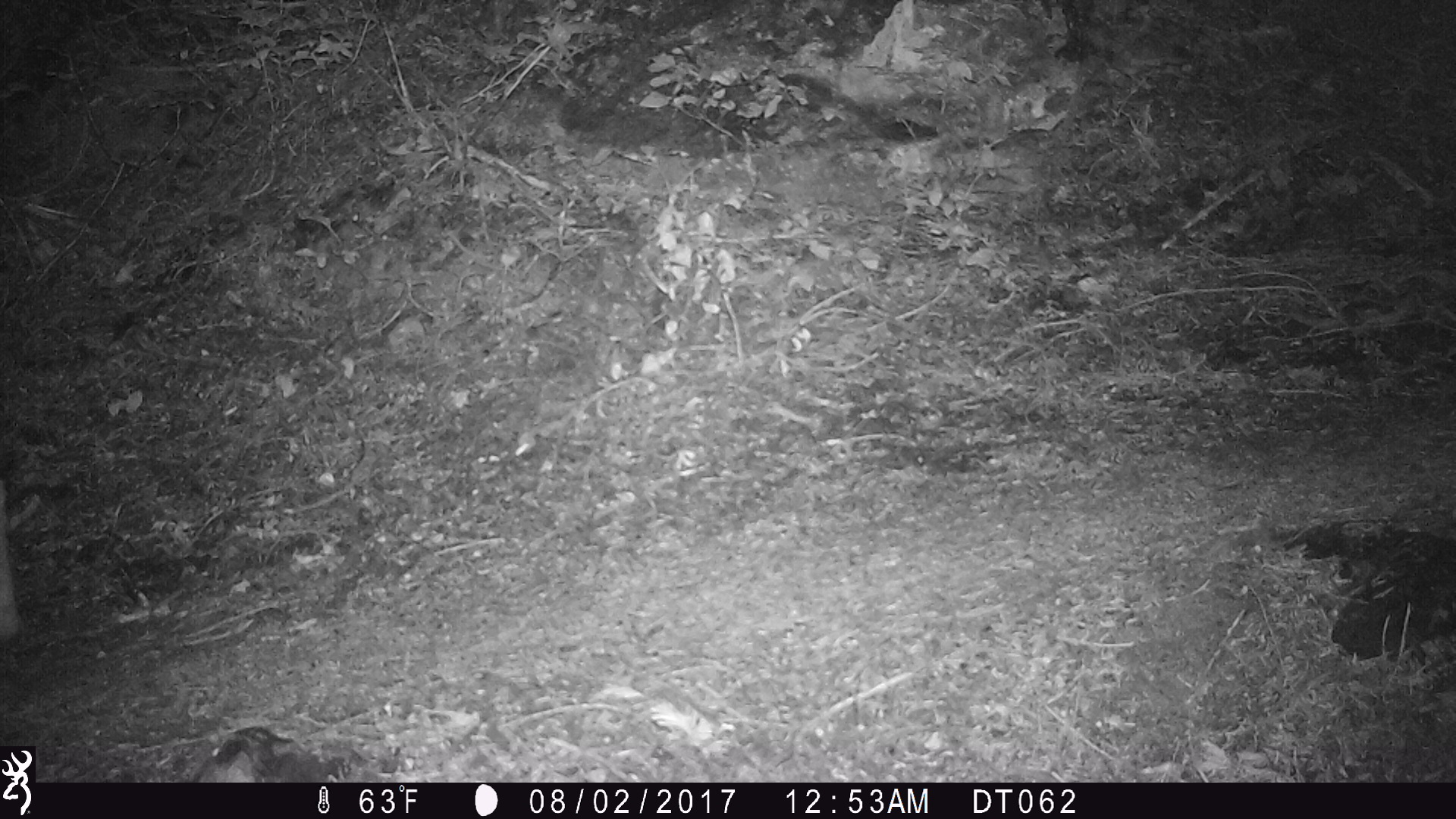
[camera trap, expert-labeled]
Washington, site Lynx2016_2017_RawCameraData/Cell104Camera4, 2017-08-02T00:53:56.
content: unidentified animal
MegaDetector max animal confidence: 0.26